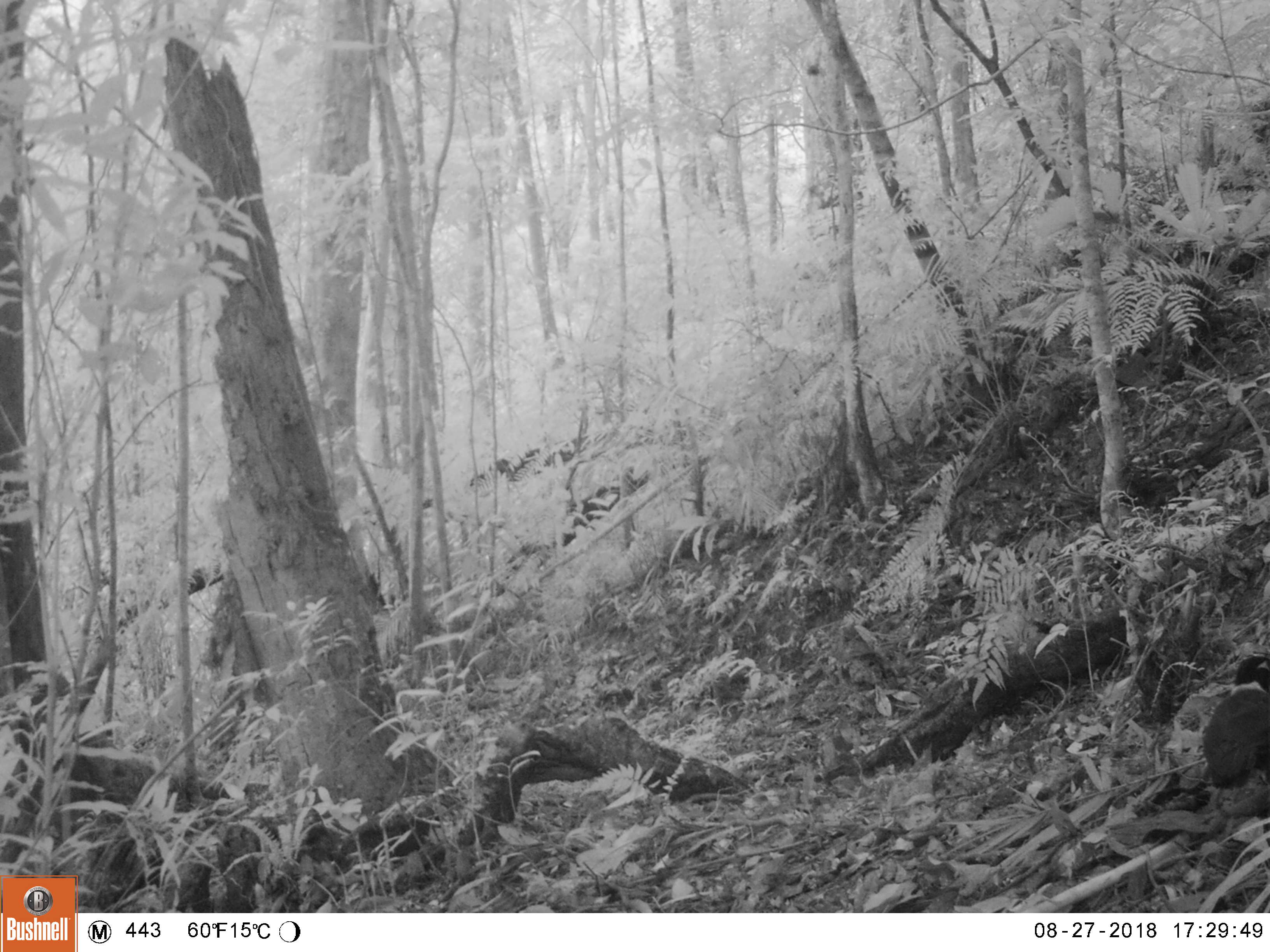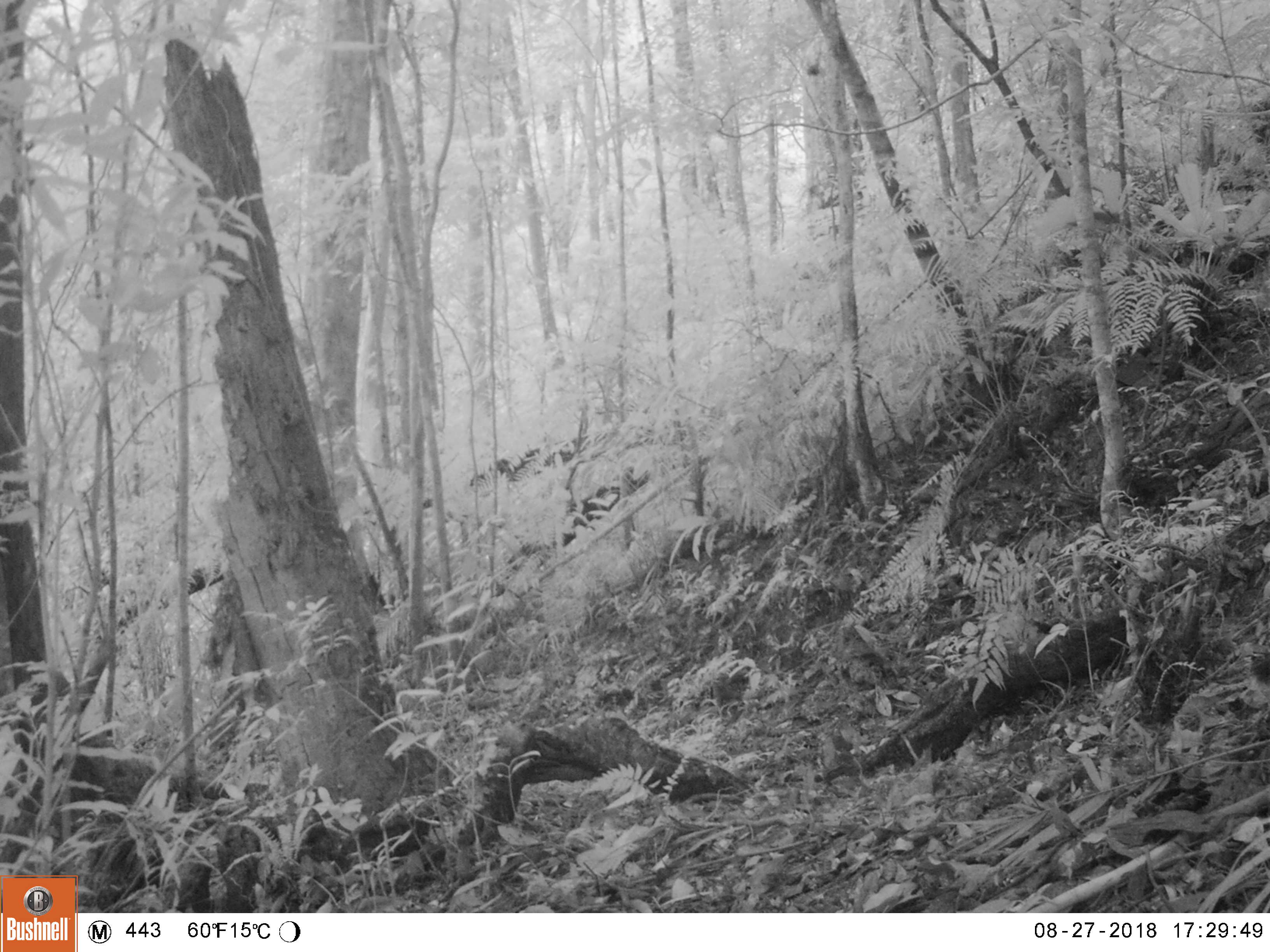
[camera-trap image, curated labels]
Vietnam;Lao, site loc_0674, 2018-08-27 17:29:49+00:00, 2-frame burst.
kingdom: Animalia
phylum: Chordata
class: Aves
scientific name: Aves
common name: bird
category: unidentified bird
Unidentified bird (bird) (Aves). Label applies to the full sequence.